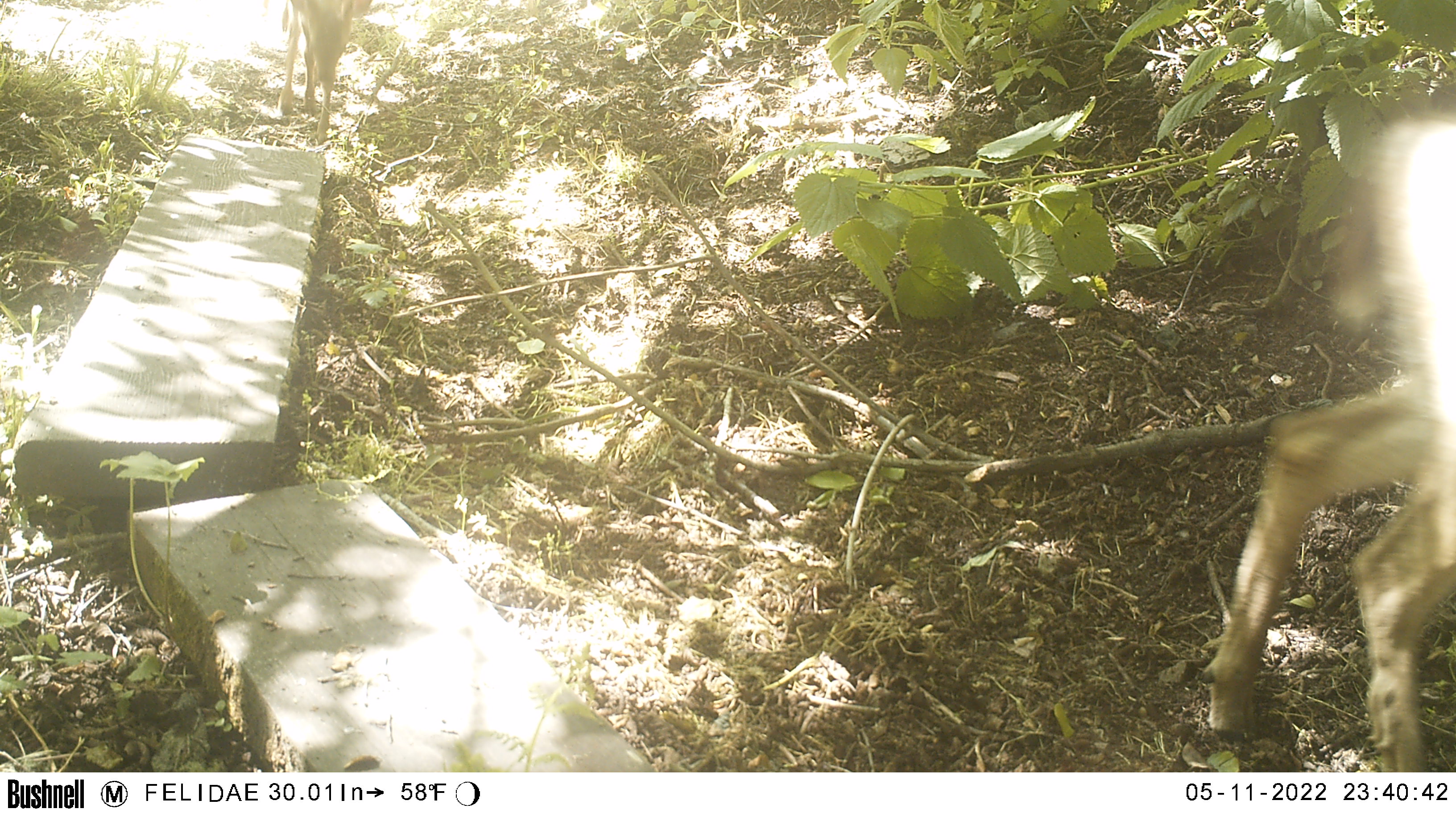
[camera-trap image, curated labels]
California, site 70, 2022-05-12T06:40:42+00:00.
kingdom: Animalia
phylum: Chordata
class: Mammalia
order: Artiodactyla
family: Cervidae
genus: Odocoileus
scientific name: Odocoileus hemionus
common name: mule deer